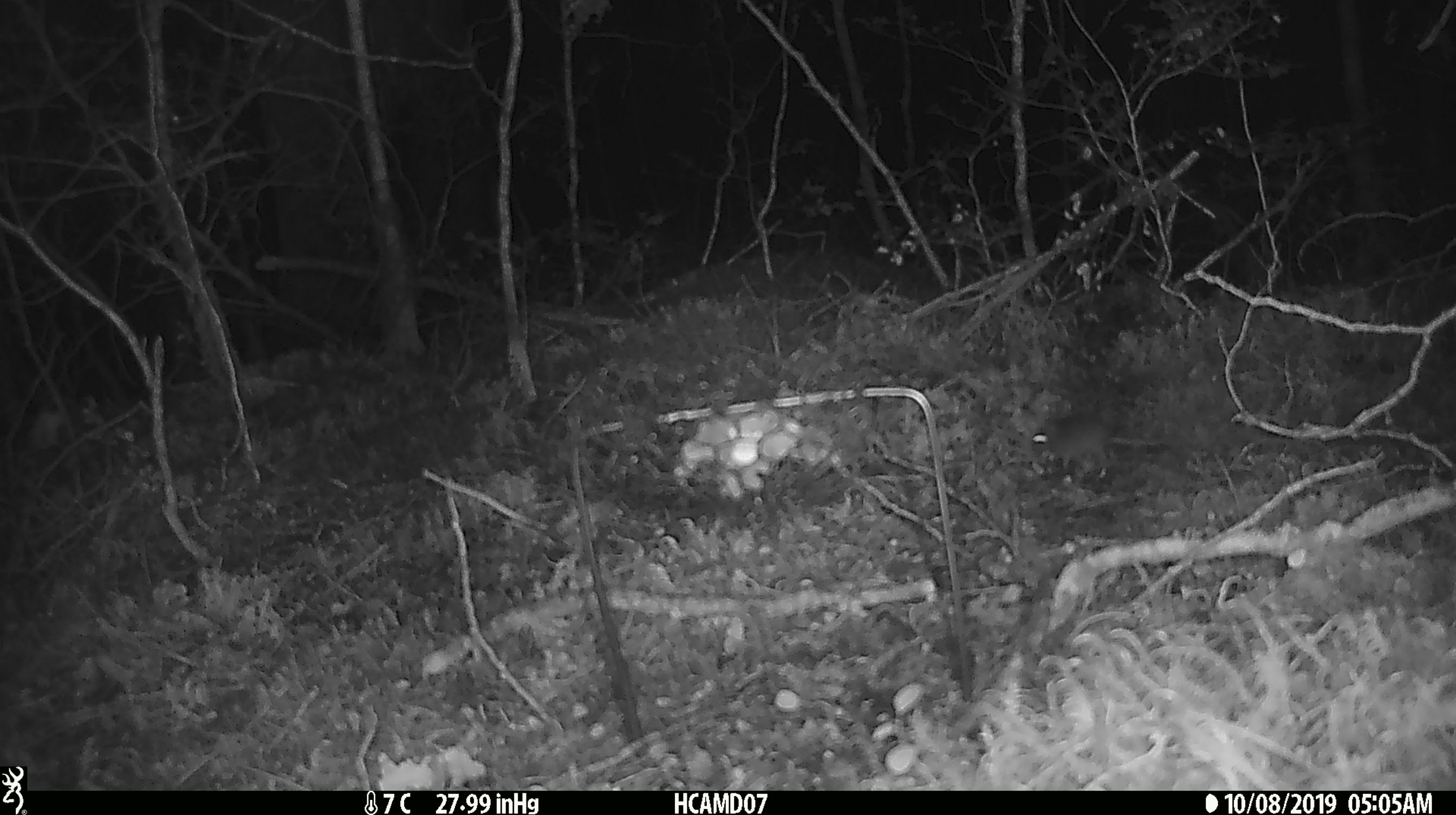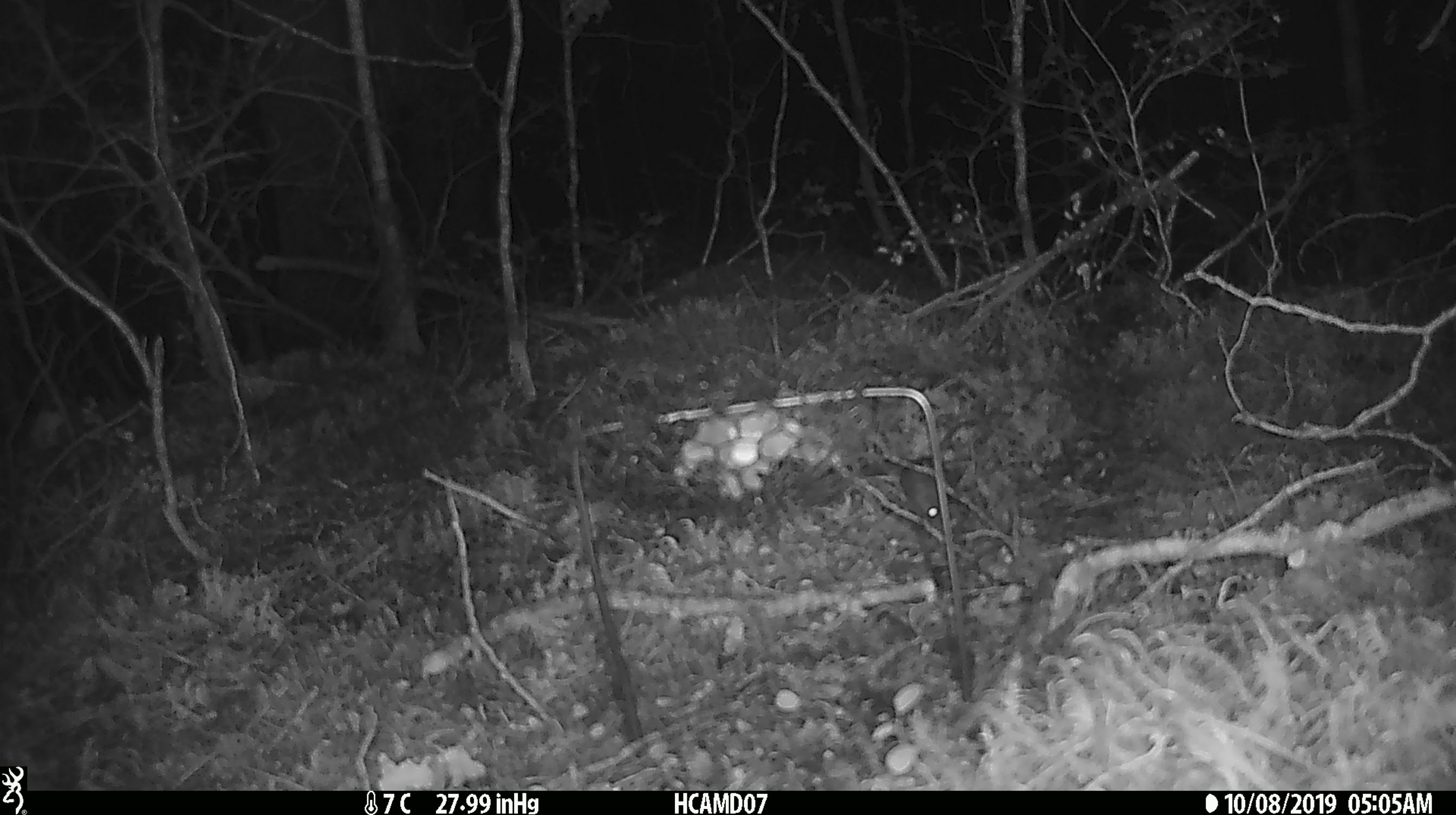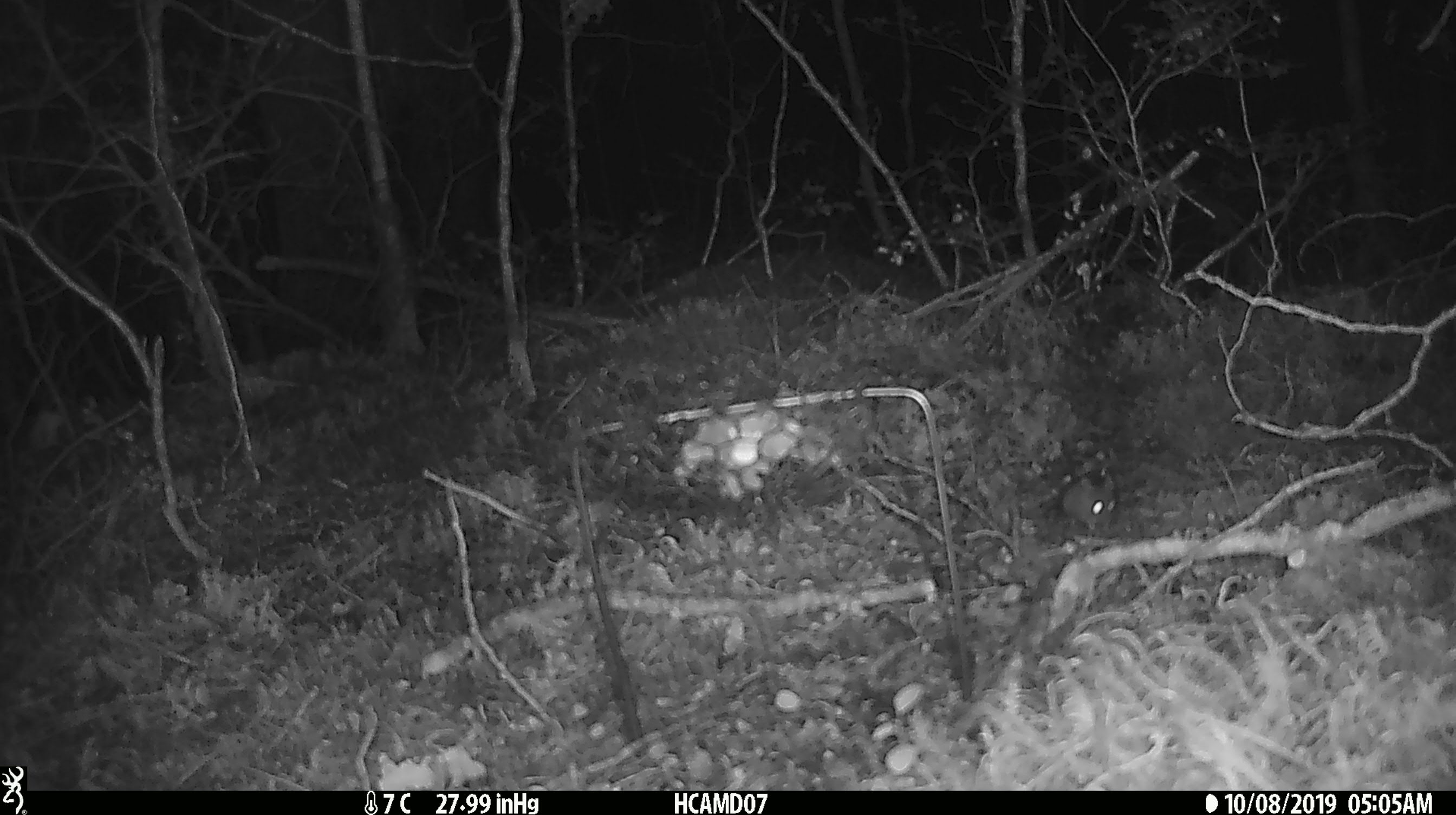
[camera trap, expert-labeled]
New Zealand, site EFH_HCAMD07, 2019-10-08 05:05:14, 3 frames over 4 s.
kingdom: Animalia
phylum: Chordata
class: Mammalia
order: Rodentia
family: Muridae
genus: Mus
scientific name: Mus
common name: mouse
Mouse (Mus).